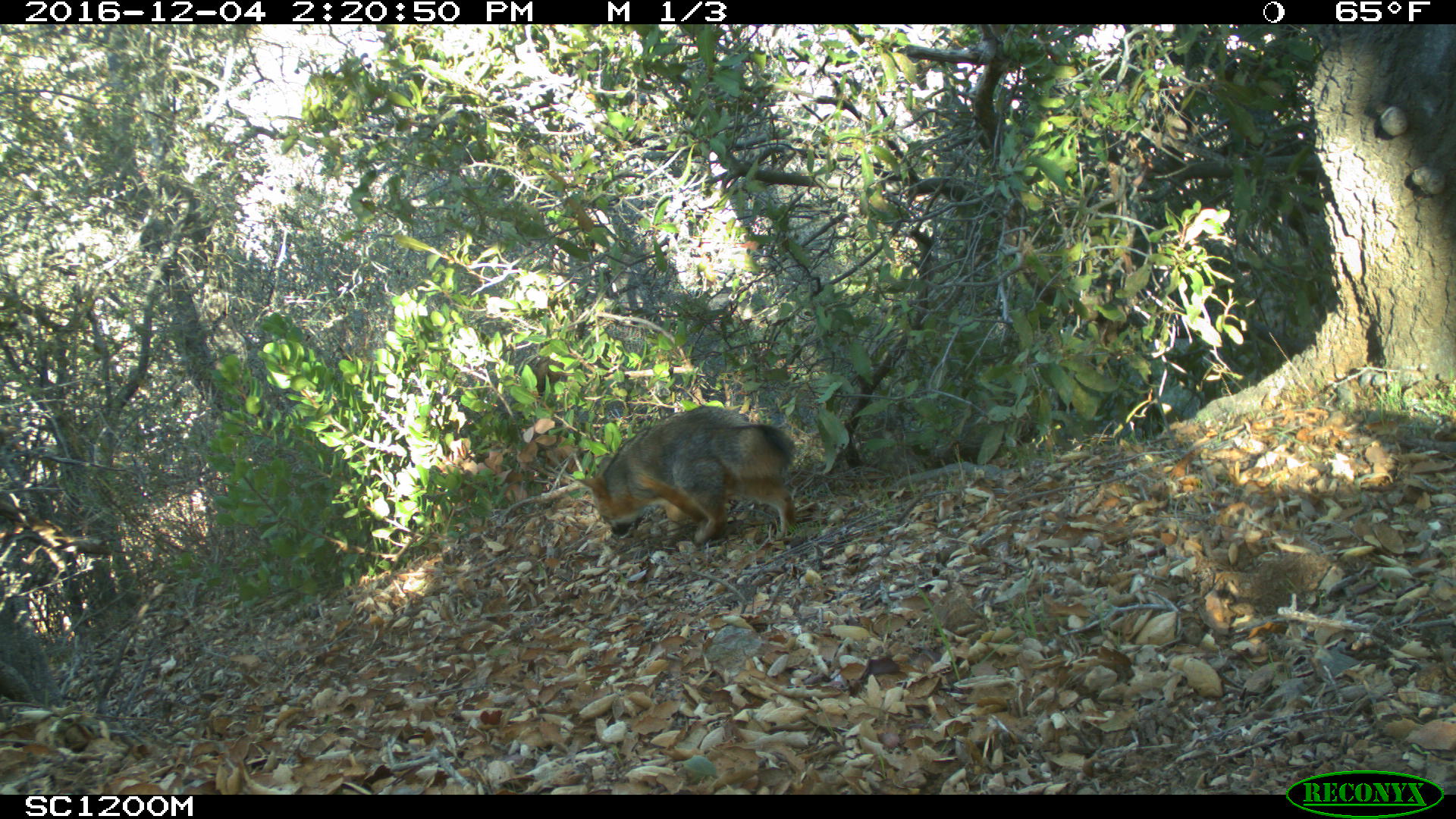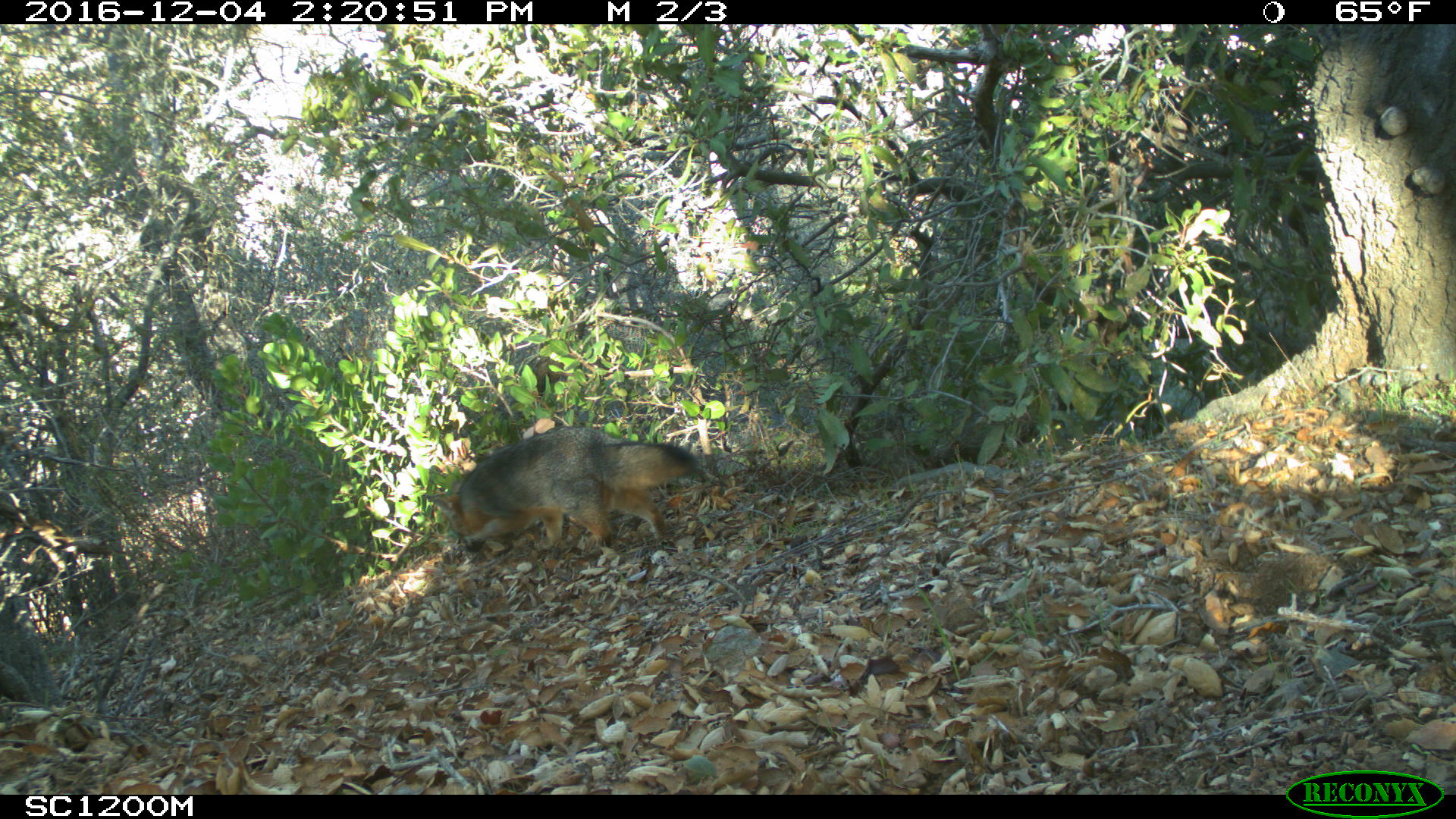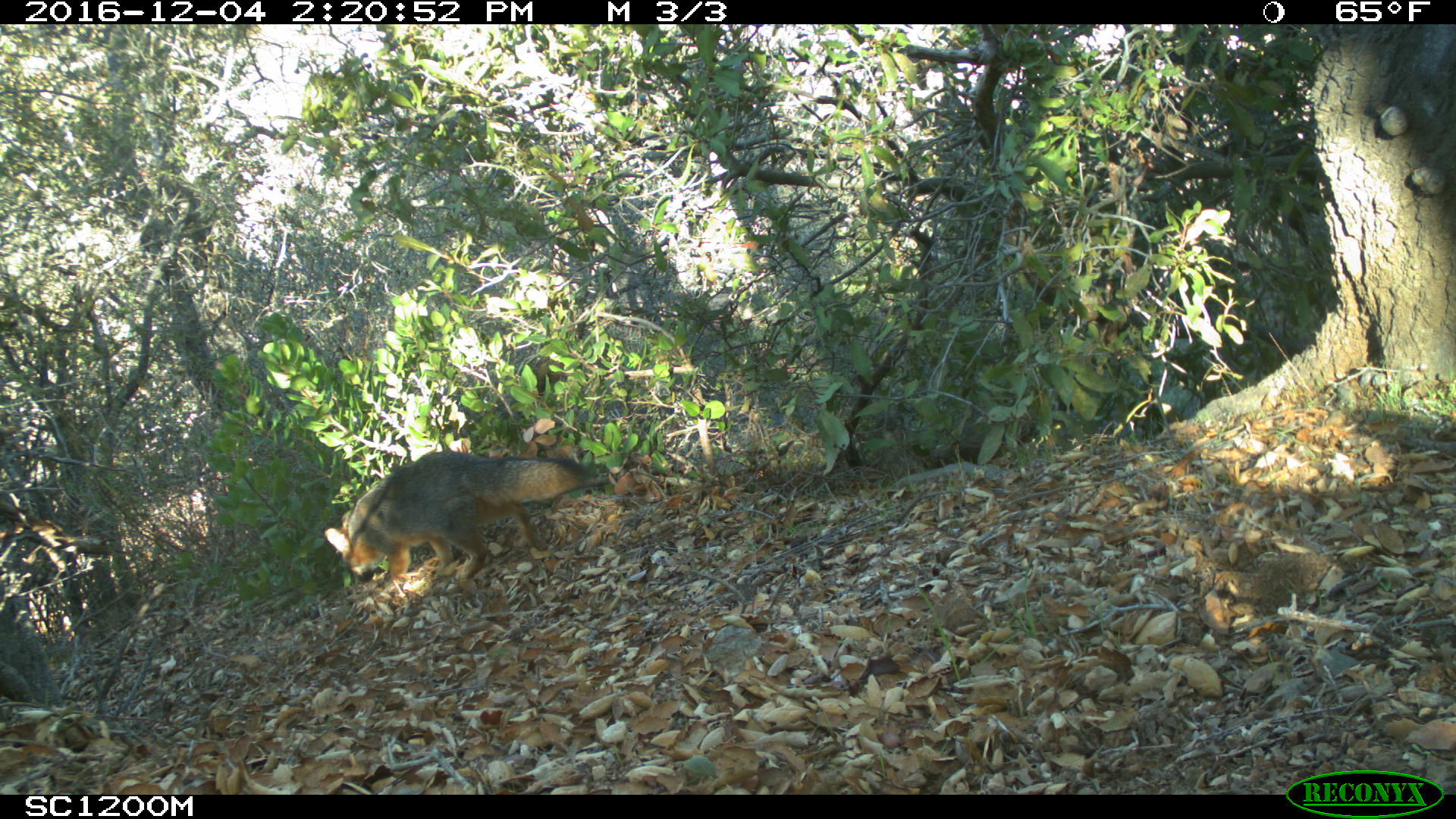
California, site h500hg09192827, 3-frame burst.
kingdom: Animalia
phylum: Chordata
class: Mammalia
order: Carnivora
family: Canidae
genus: Urocyon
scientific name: Urocyon littoralis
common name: island fox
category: fox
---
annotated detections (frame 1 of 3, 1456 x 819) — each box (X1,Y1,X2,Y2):
fox: (573,404,798,548)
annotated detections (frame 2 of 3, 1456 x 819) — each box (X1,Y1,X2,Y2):
fox: (427,425,699,550)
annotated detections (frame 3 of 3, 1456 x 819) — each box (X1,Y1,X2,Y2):
fox: (324,450,588,585)